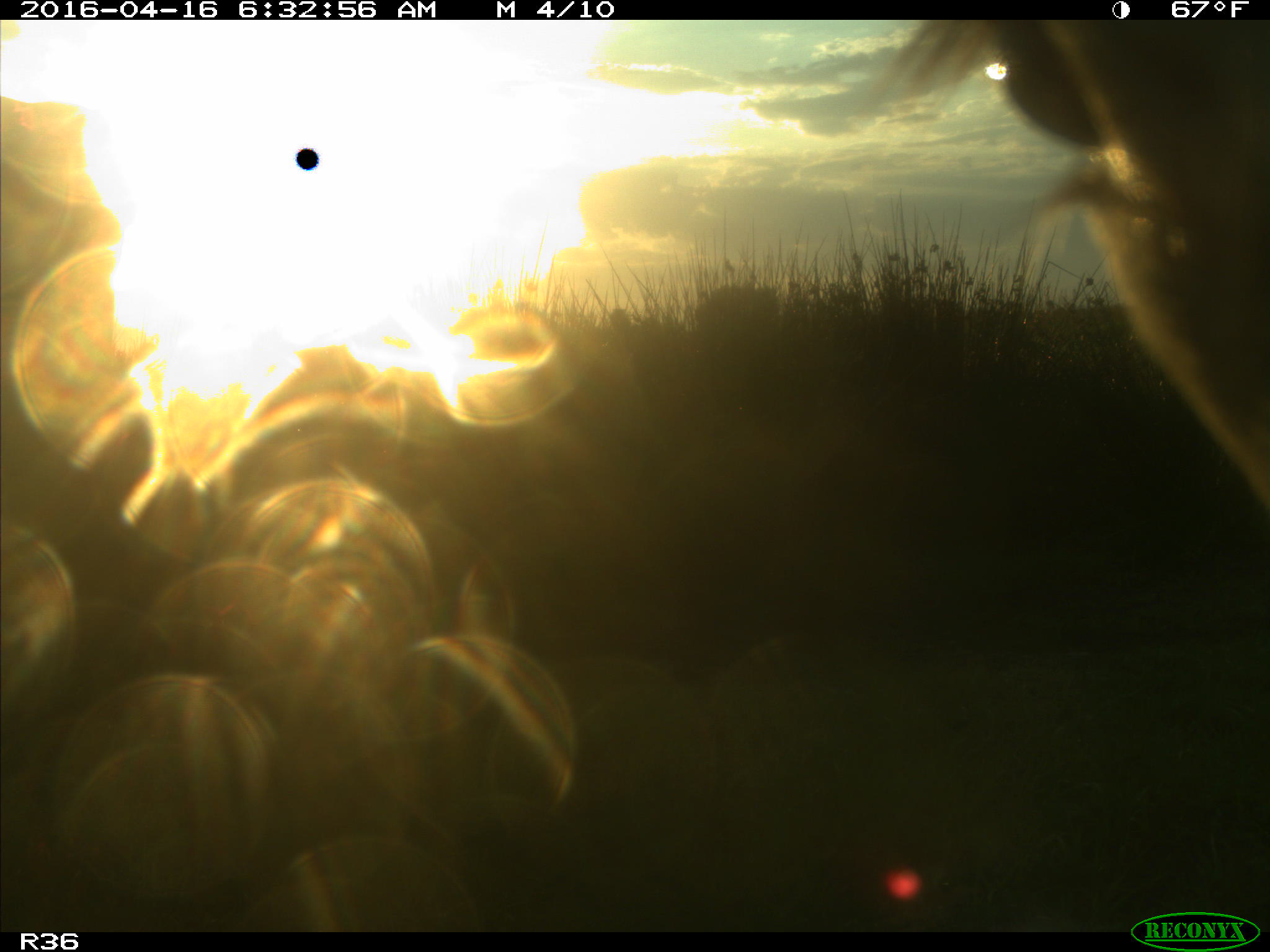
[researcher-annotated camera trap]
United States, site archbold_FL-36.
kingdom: Animalia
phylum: Chordata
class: Mammalia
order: Artiodactyla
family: Bovidae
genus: Bos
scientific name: Bos taurus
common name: domestic cow